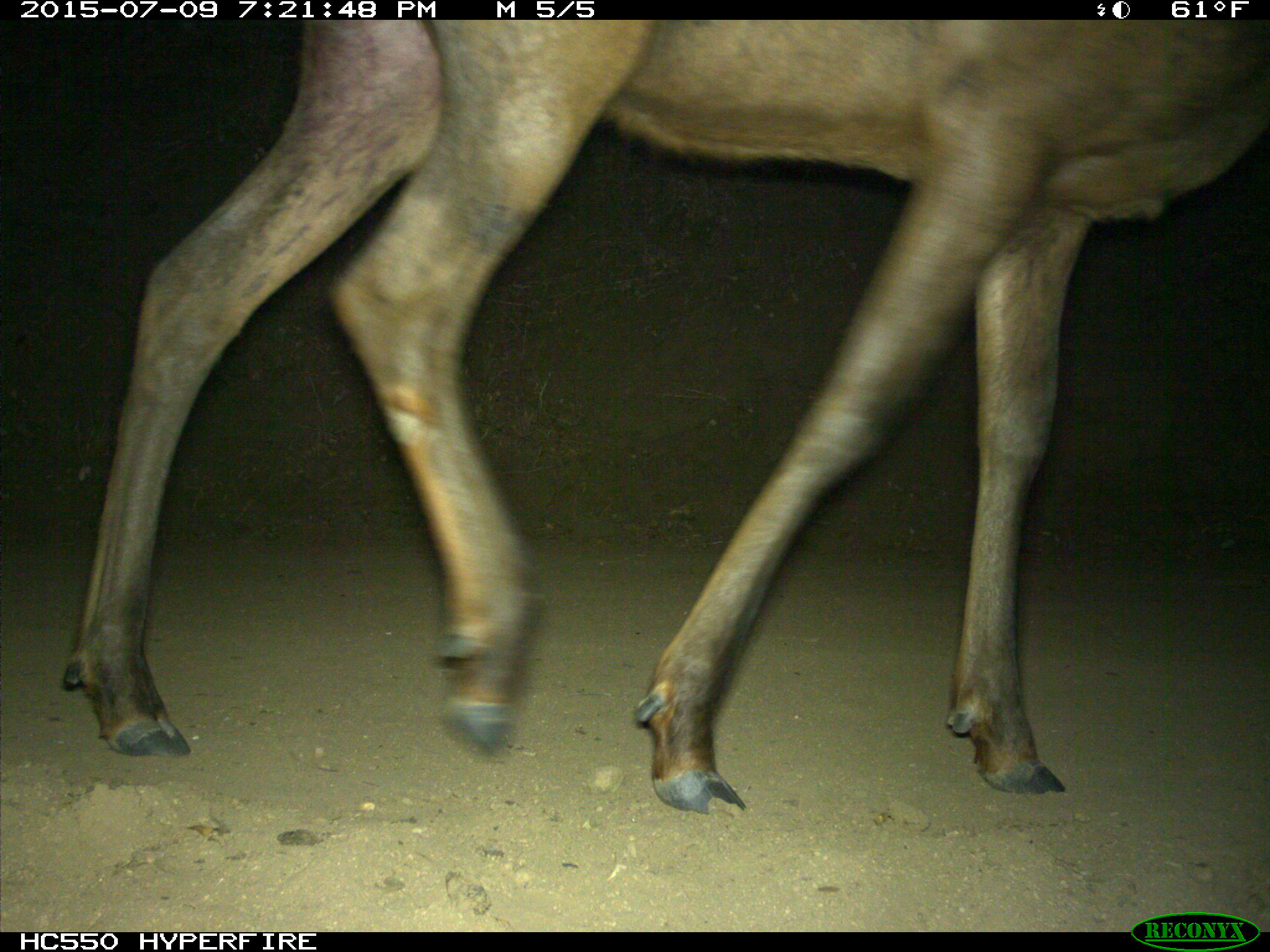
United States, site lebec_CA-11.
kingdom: Animalia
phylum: Chordata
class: Mammalia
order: Artiodactyla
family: Cervidae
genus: Cervus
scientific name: Cervus canadensis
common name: elk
Cervus canadensis (elk).